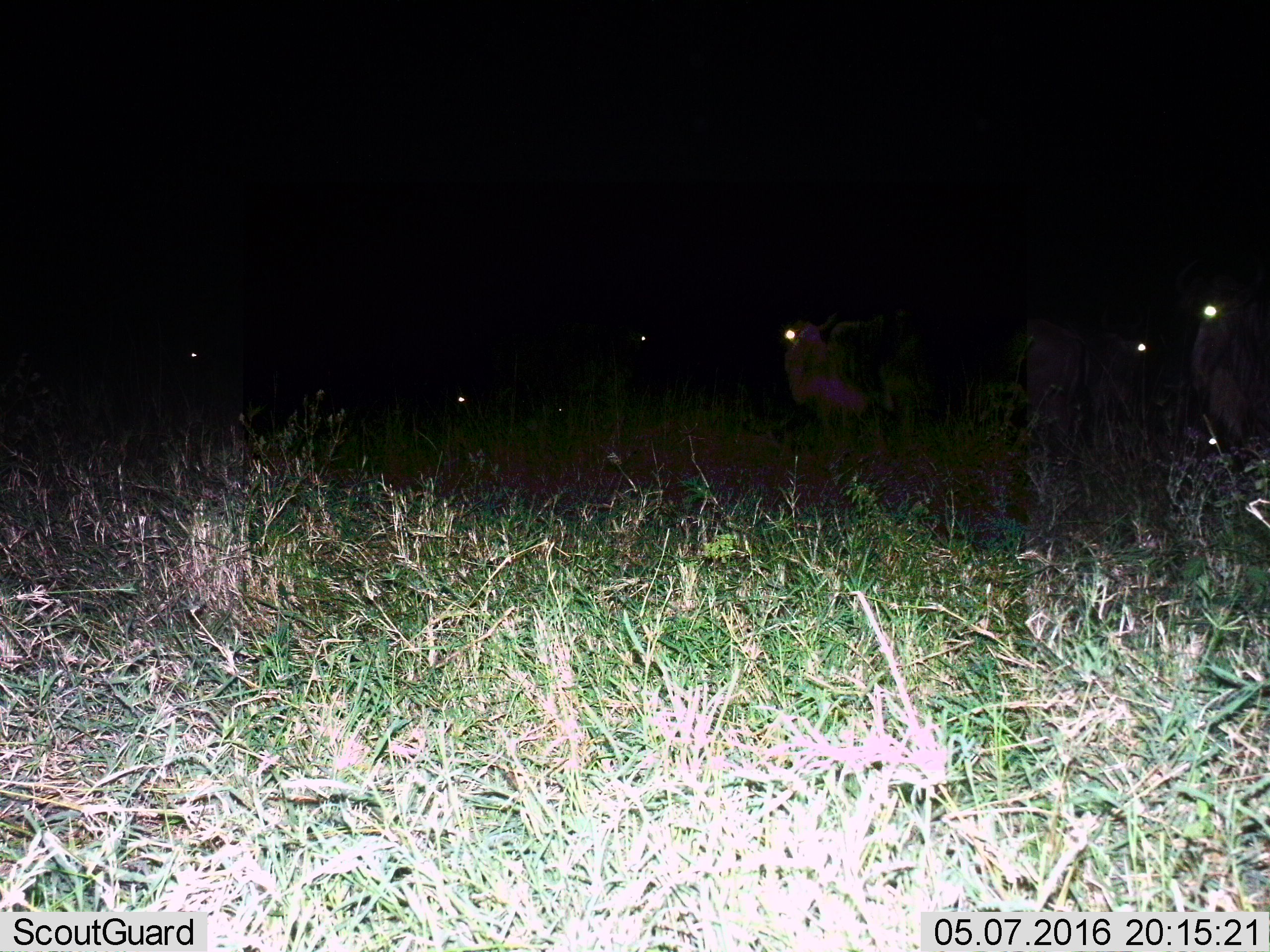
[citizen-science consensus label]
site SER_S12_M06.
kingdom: Animalia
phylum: Chordata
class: Mammalia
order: Artiodactyla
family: Bovidae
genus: Connochaetes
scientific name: Connochaetes taurinus taurinus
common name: blue wildebeest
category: wildebeestblue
Wildebeestblue (blue wildebeest) (Connochaetes taurinus taurinus), count 7. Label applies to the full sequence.